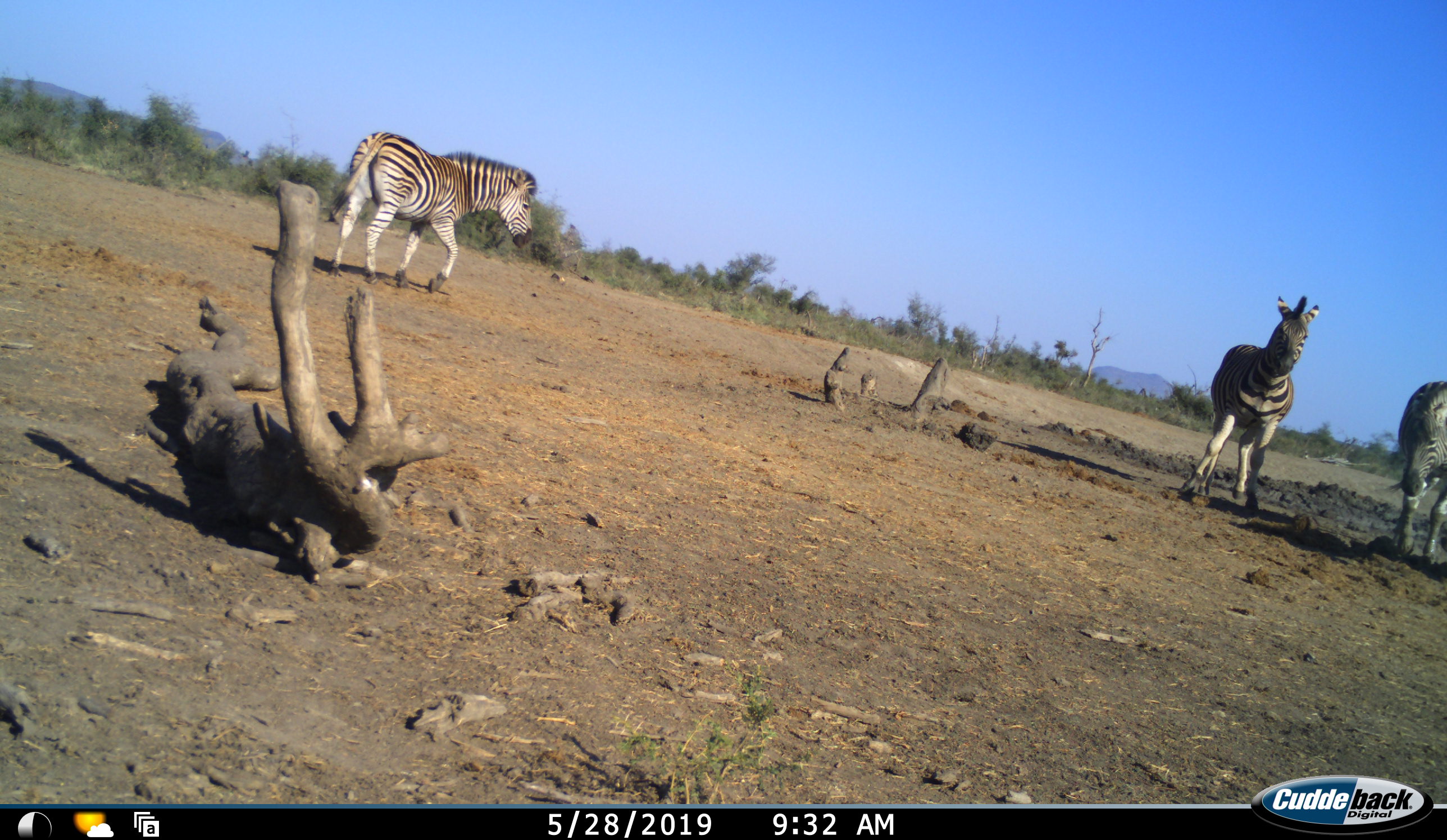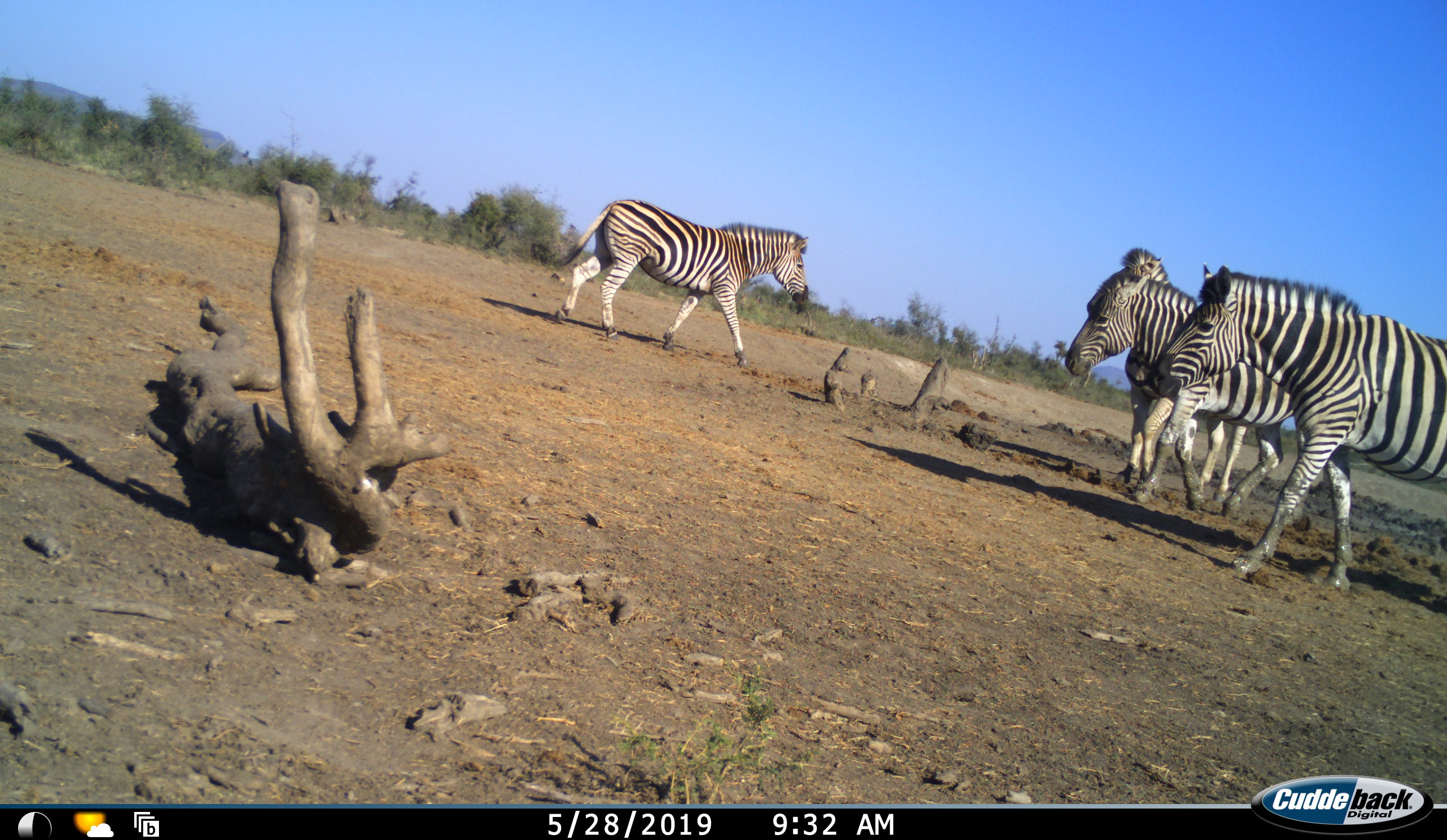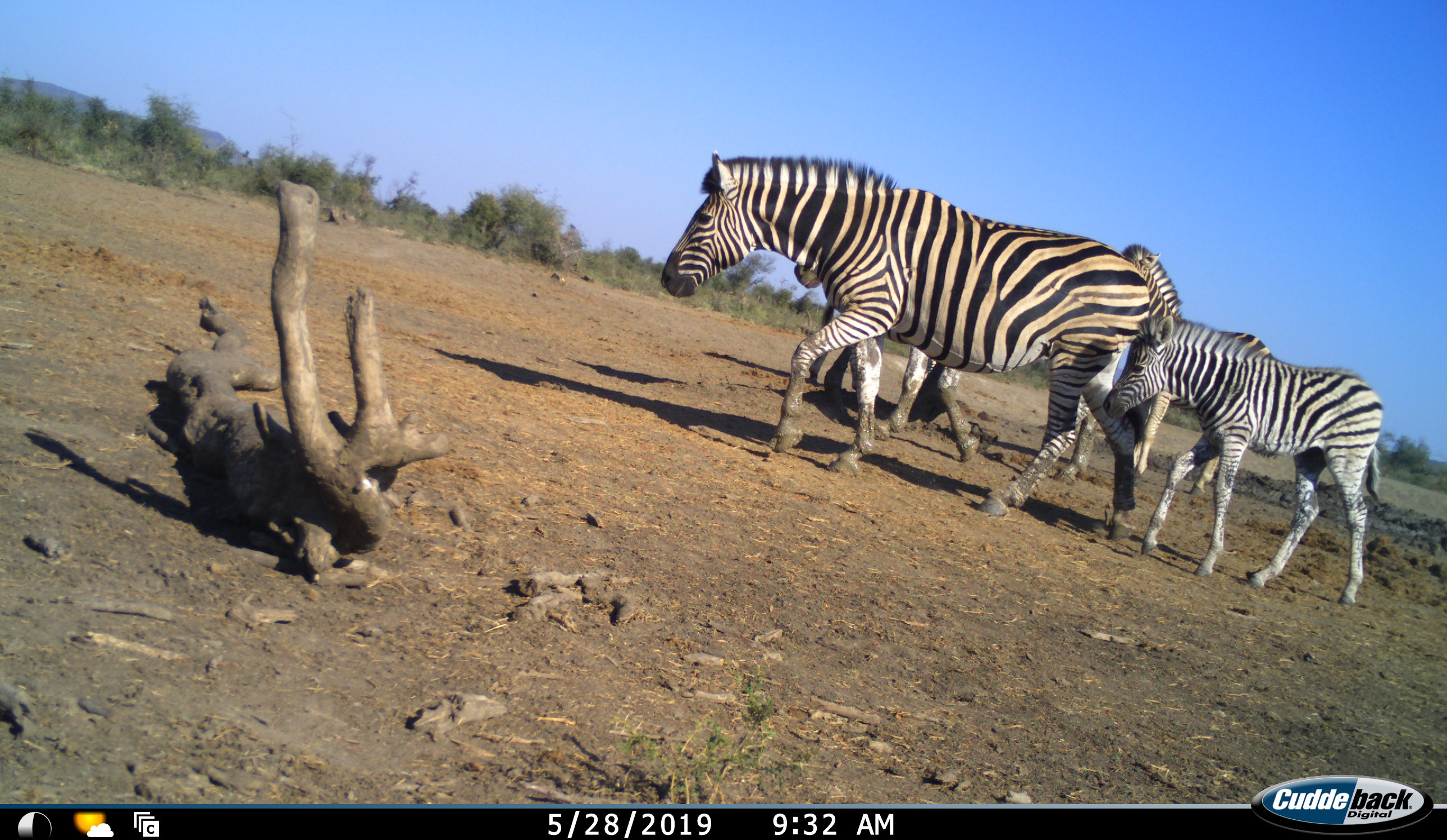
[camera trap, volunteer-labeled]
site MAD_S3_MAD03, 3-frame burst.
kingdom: Animalia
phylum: Chordata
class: Mammalia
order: Perissodactyla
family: Equidae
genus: Equus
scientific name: Equus quagga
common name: plains zebra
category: zebraplains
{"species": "zebraplains (plains zebra) (Equus quagga)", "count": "5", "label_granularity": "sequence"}